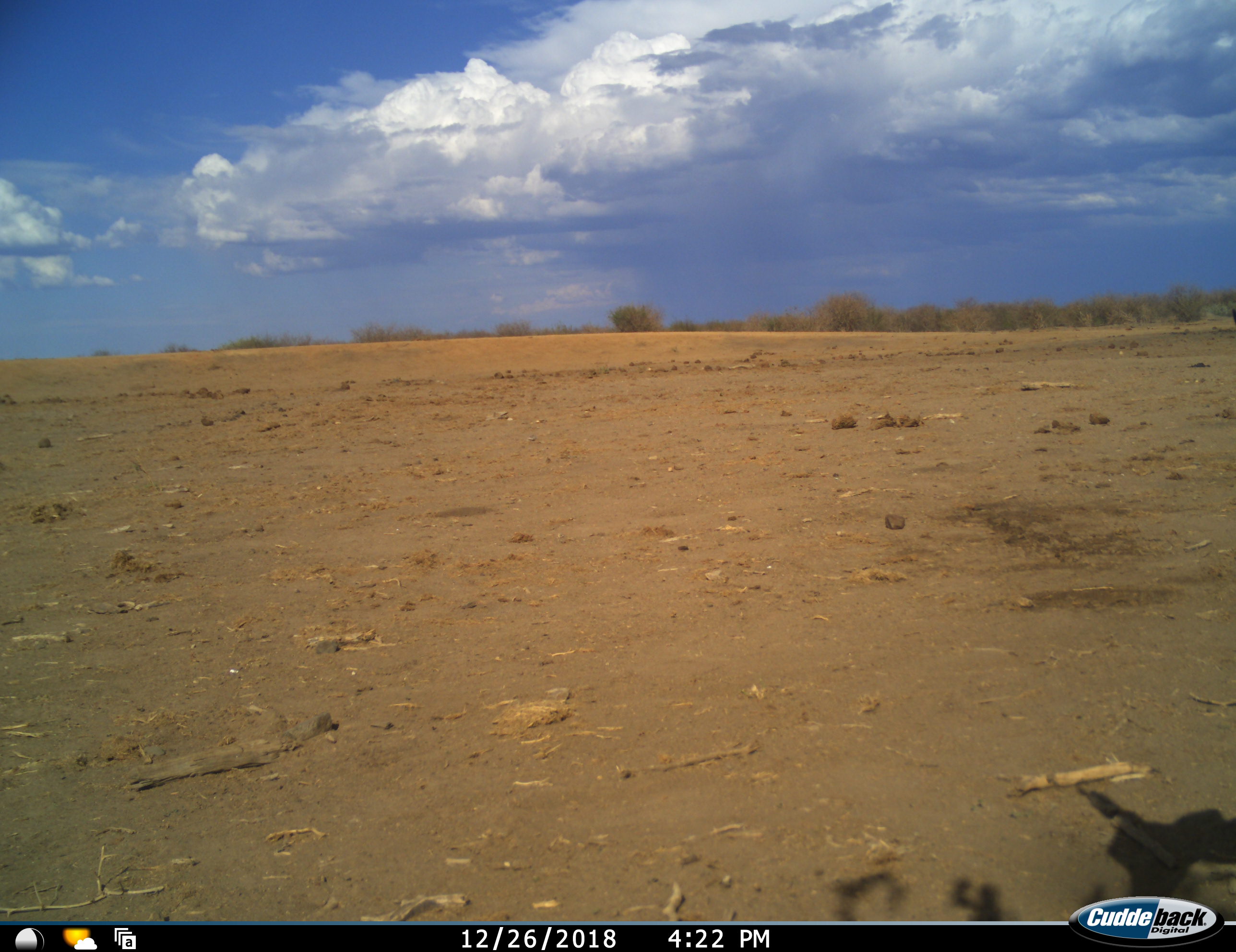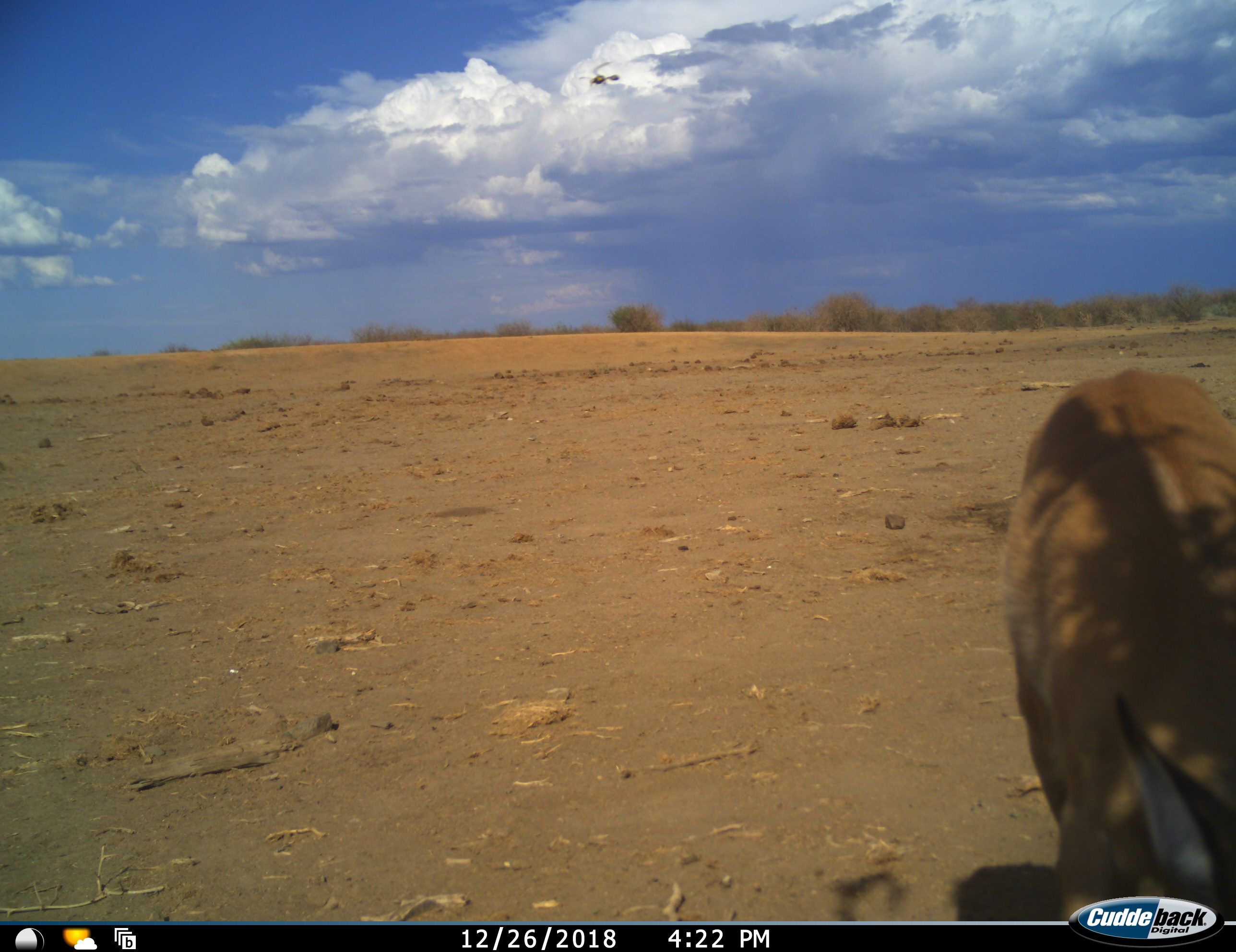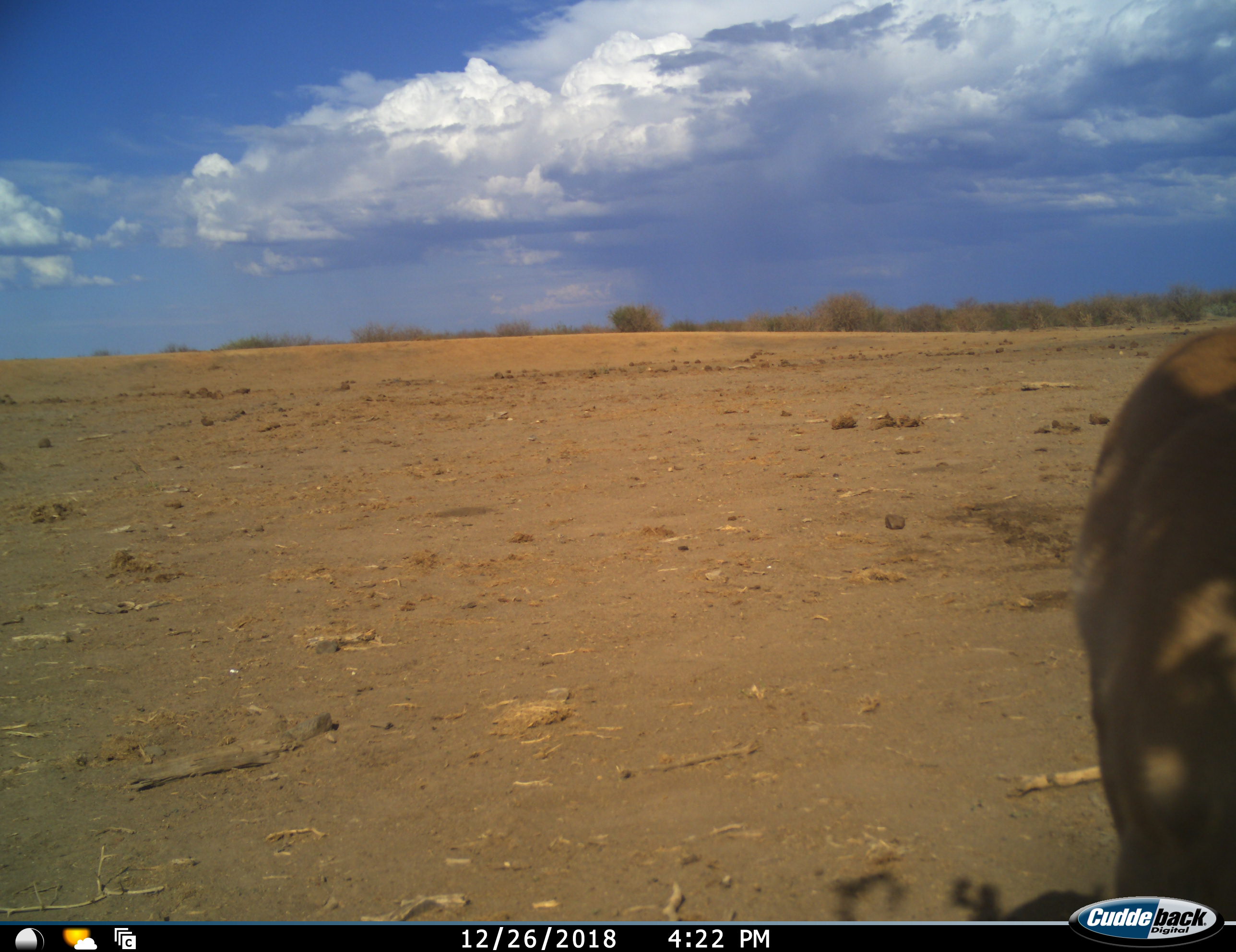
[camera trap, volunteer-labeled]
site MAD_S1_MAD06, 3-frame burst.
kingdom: Animalia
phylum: Chordata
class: Mammalia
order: Artiodactyla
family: Bovidae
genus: Aepyceros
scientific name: Aepyceros melampus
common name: impala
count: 1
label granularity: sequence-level